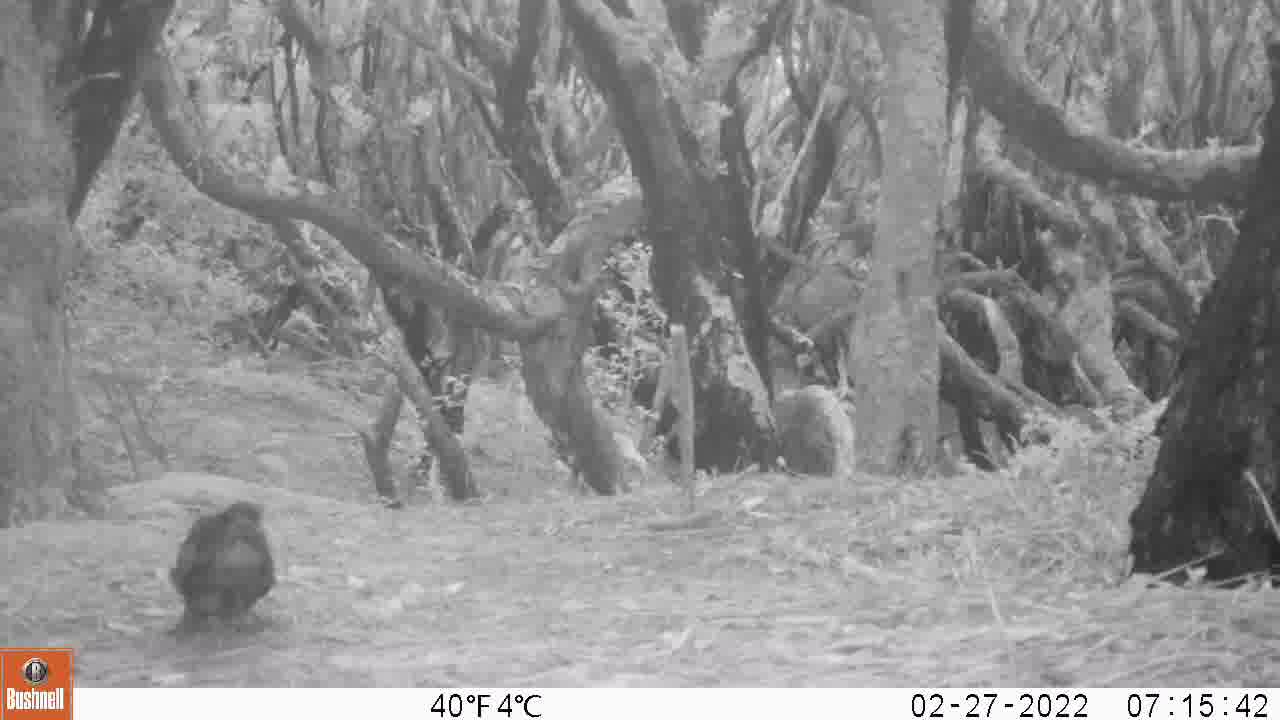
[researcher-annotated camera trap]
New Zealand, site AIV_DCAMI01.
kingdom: Animalia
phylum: Chordata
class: Aves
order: Passeriformes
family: Turdidae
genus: Turdus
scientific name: Turdus merula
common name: eurasian blackbird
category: blackbird